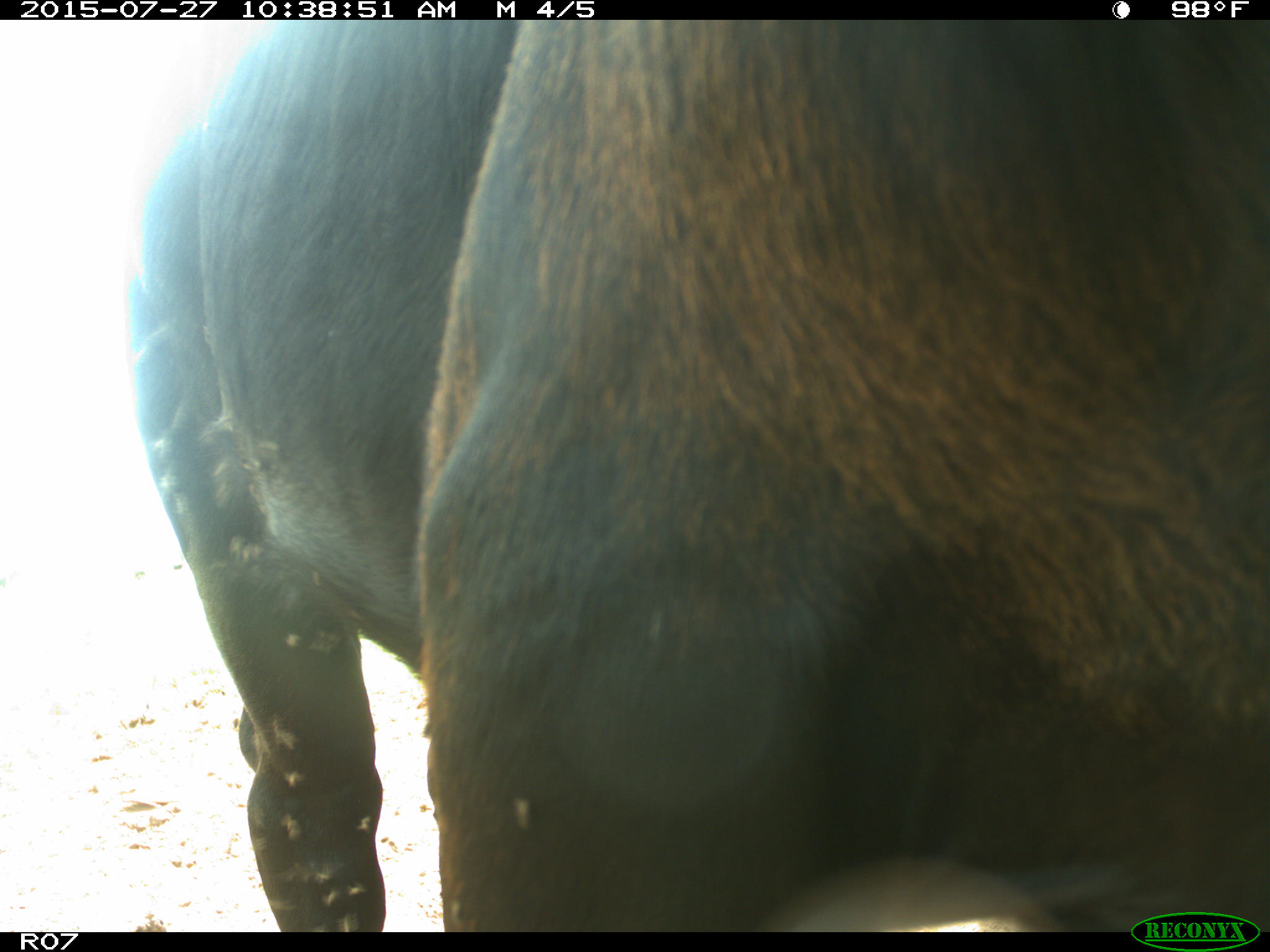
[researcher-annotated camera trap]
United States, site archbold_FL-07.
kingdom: Animalia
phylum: Chordata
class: Mammalia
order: Artiodactyla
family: Bovidae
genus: Bos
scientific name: Bos taurus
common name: domestic cow